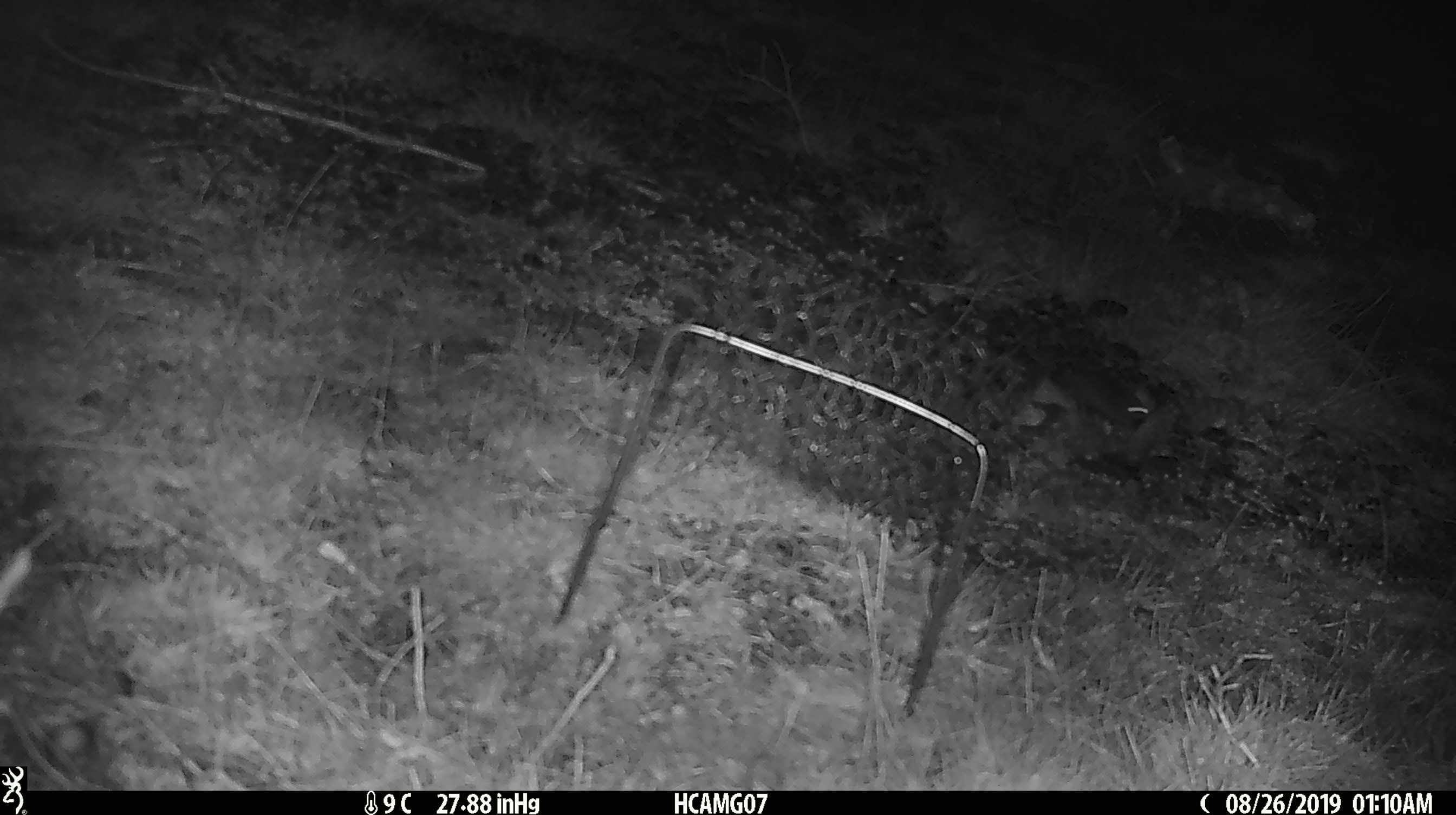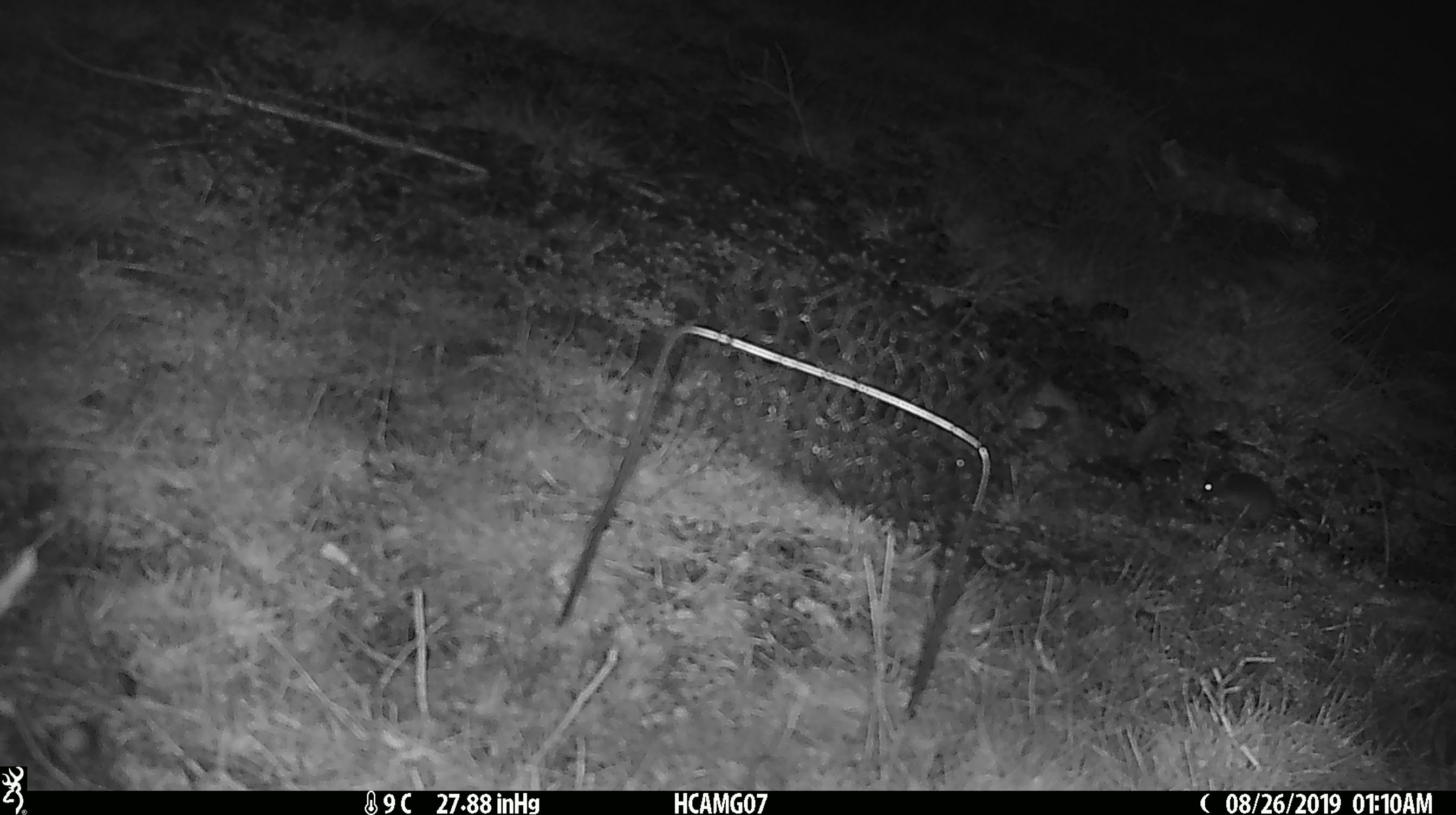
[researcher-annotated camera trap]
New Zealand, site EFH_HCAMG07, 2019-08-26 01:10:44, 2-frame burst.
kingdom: Animalia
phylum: Chordata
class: Mammalia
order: Rodentia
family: Muridae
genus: Mus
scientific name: Mus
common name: mouse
Mouse (Mus).